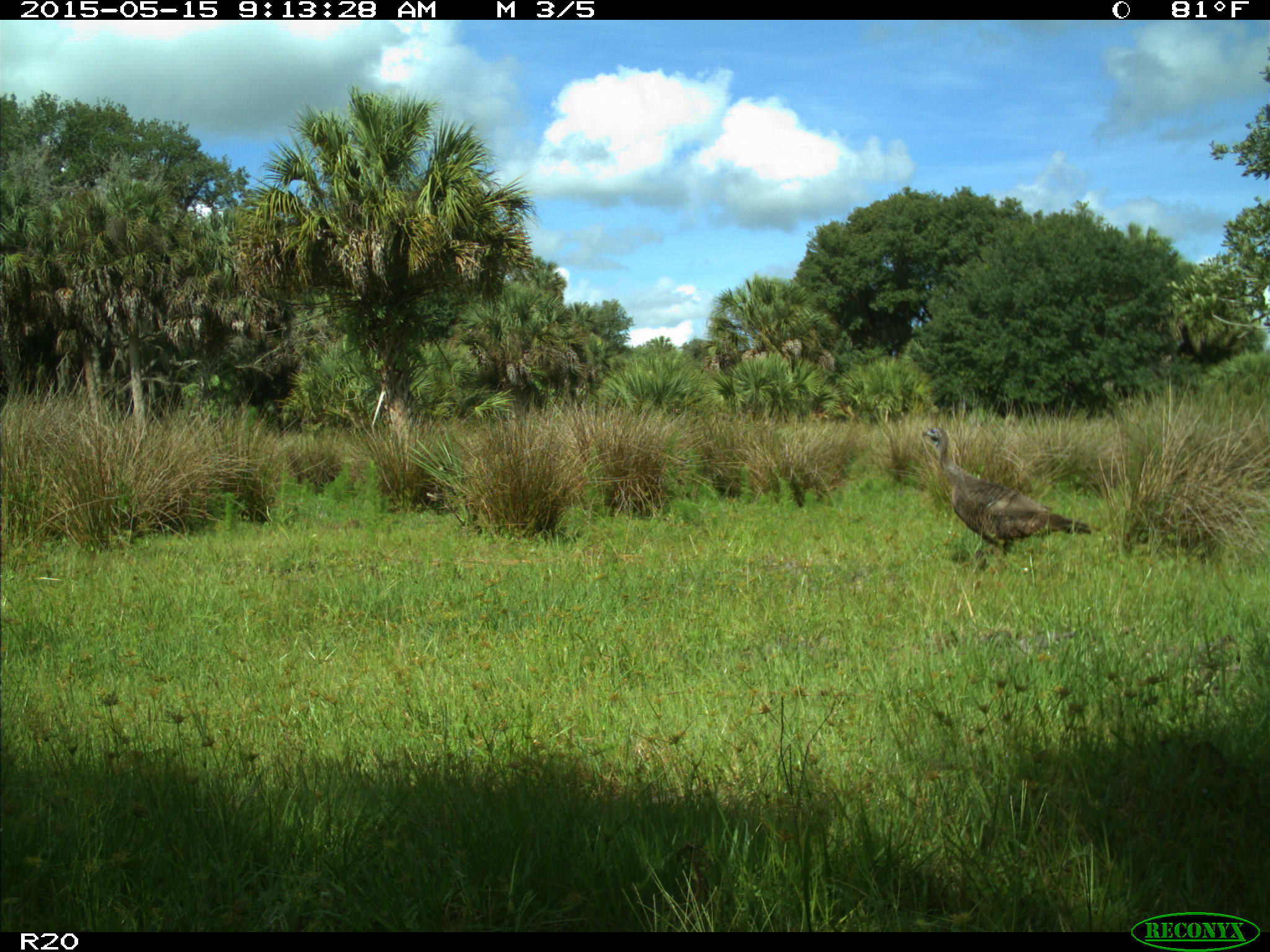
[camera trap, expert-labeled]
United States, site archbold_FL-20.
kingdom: Animalia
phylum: Chordata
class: Aves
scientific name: Aves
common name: birds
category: unidentified bird